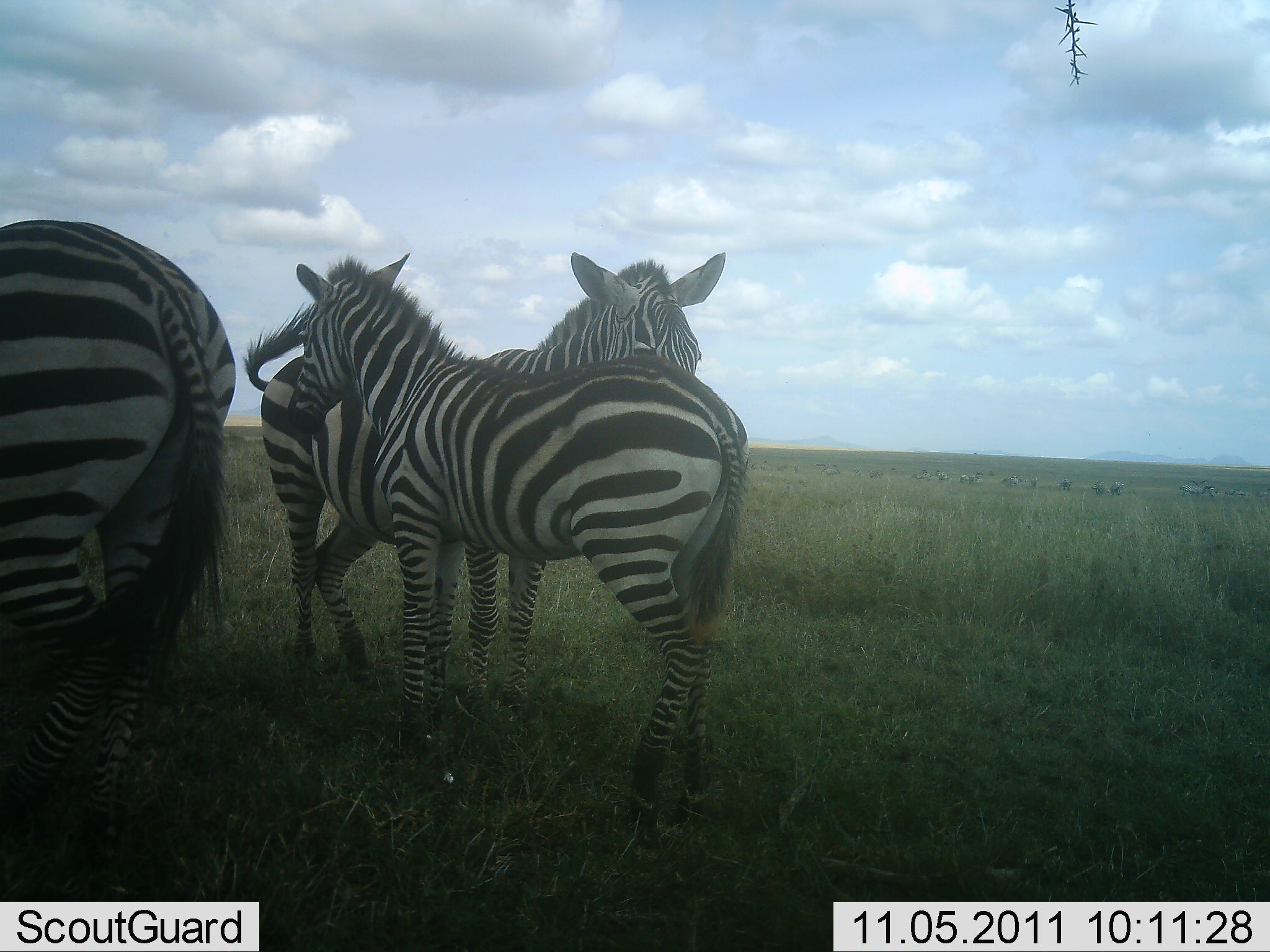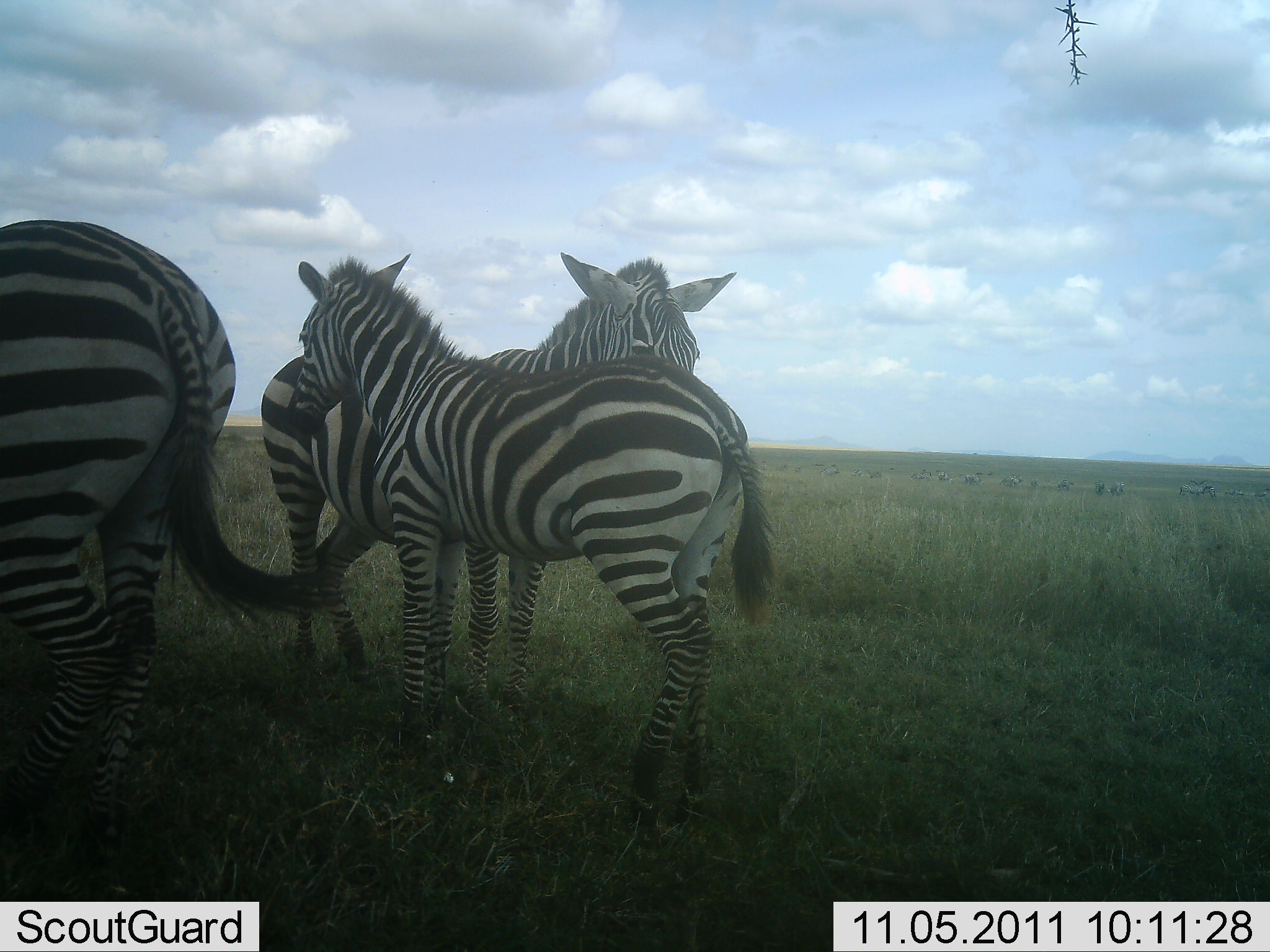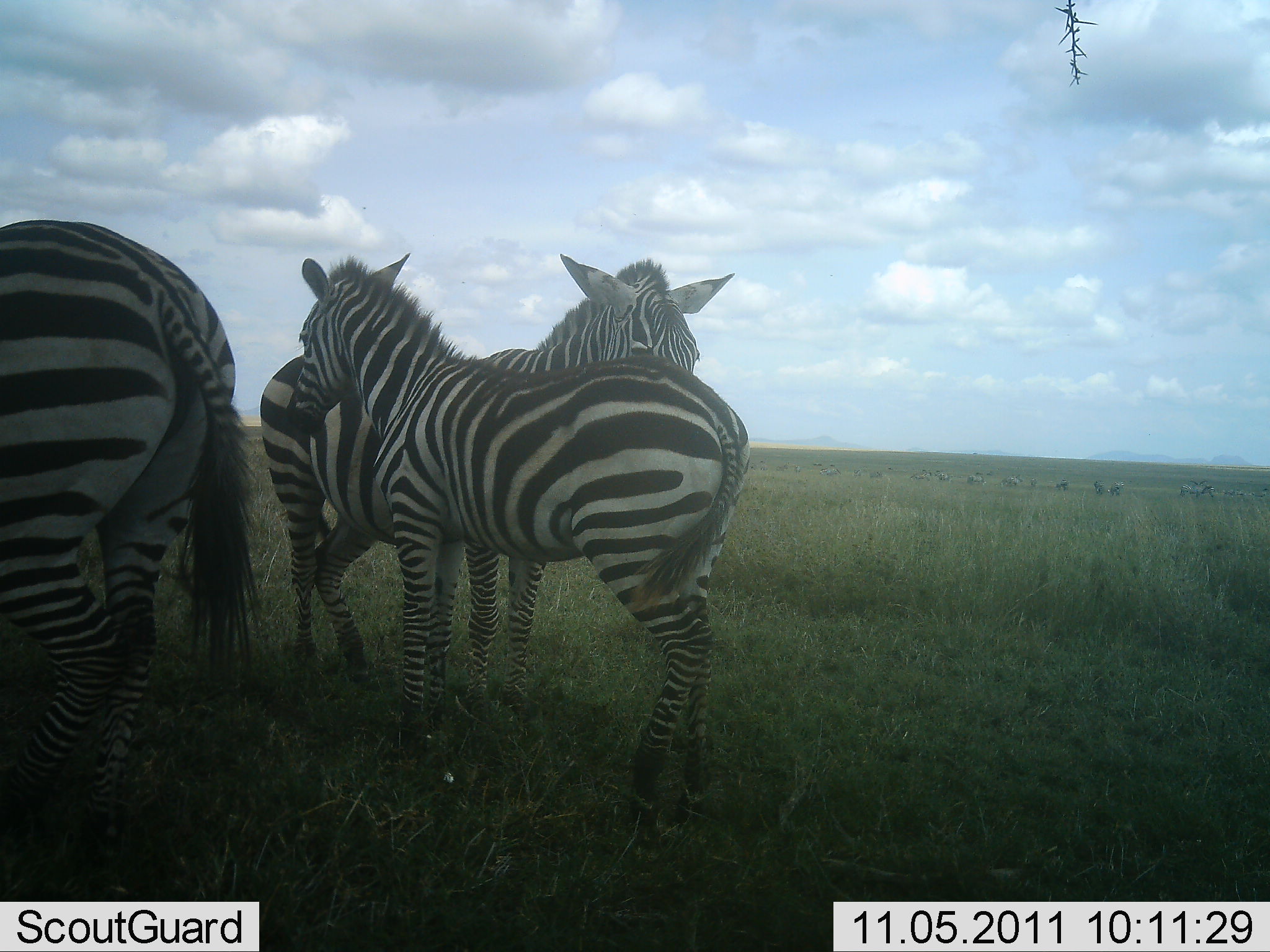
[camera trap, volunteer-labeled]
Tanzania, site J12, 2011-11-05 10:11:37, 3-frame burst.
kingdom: Animalia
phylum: Chordata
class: Mammalia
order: Perissodactyla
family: Equidae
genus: Equus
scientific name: Equus quagga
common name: plains zebra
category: zebra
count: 3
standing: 100%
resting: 20%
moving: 10%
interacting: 50%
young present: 10%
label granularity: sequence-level